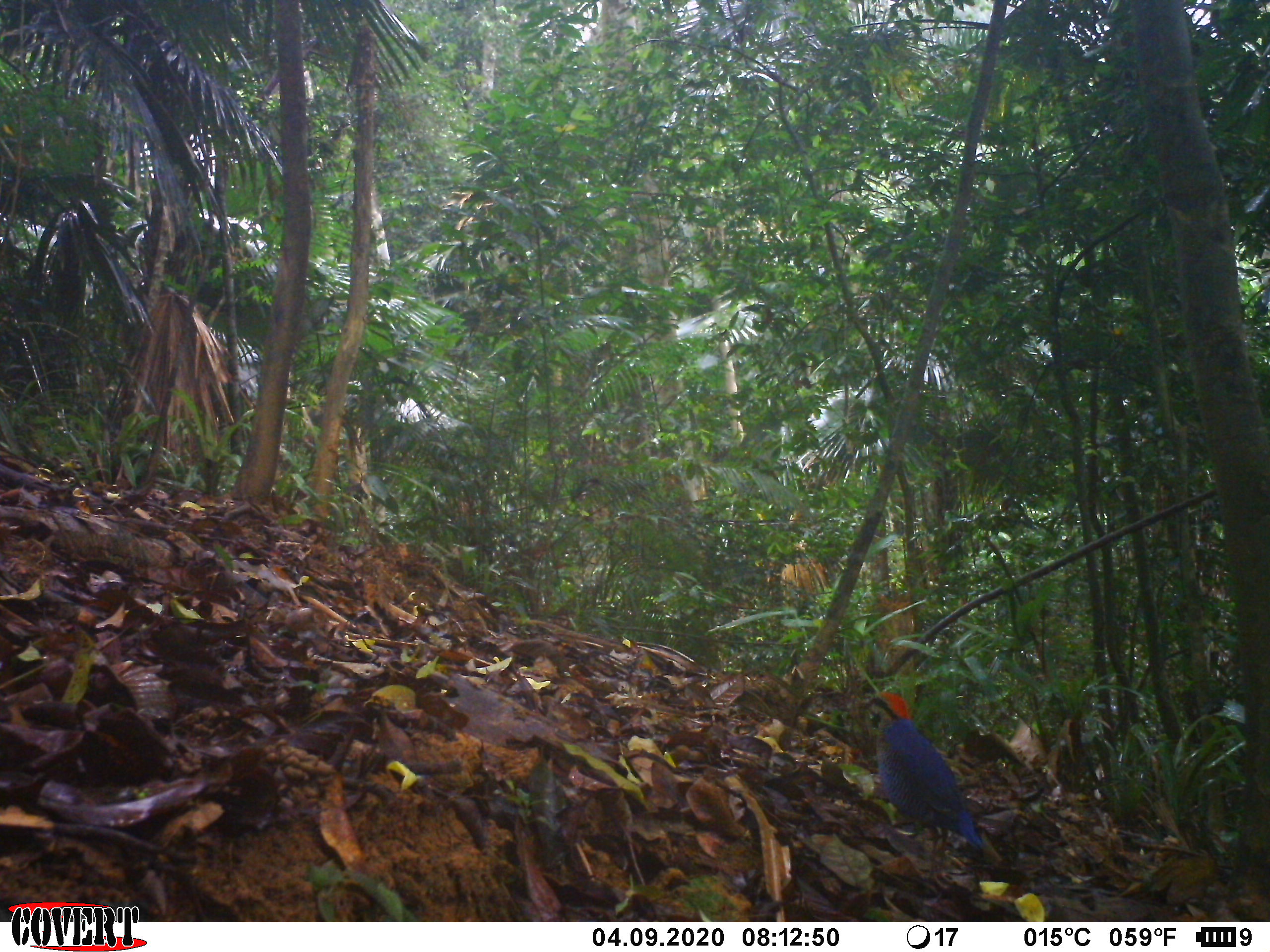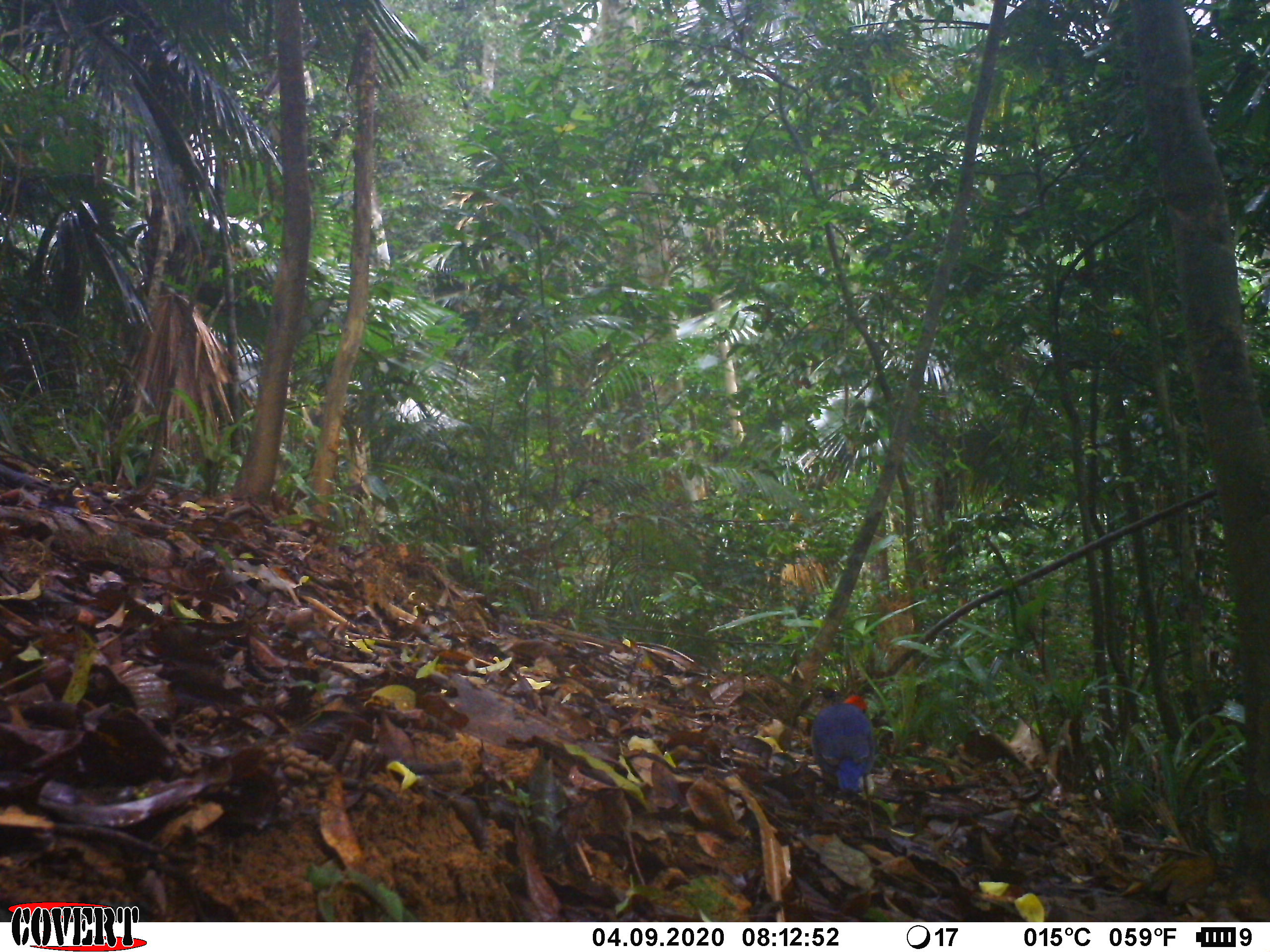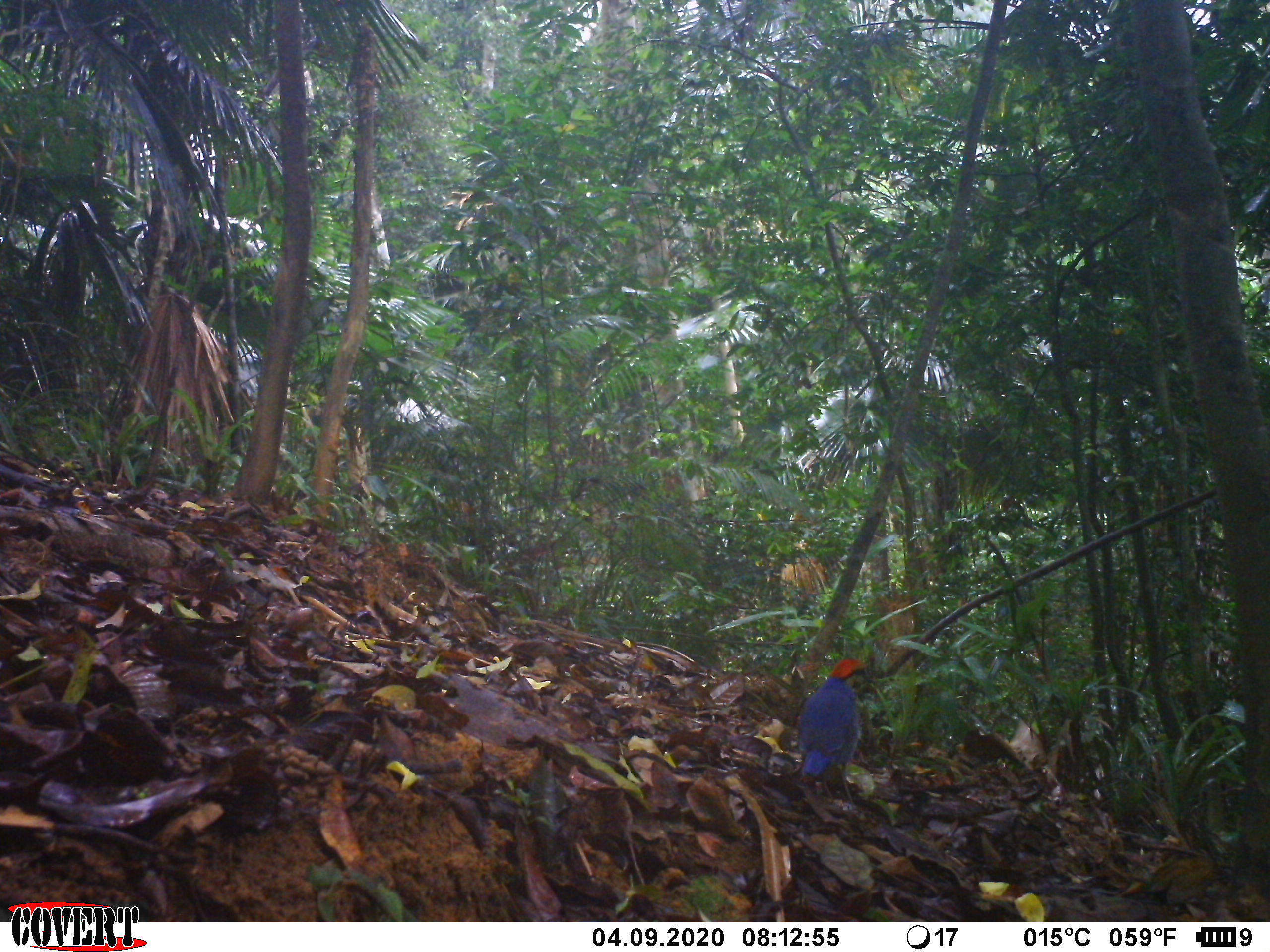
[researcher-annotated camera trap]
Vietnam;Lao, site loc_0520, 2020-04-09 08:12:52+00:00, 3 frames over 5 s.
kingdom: Animalia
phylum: Chordata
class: Aves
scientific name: Aves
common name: bird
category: unidentified bird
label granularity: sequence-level